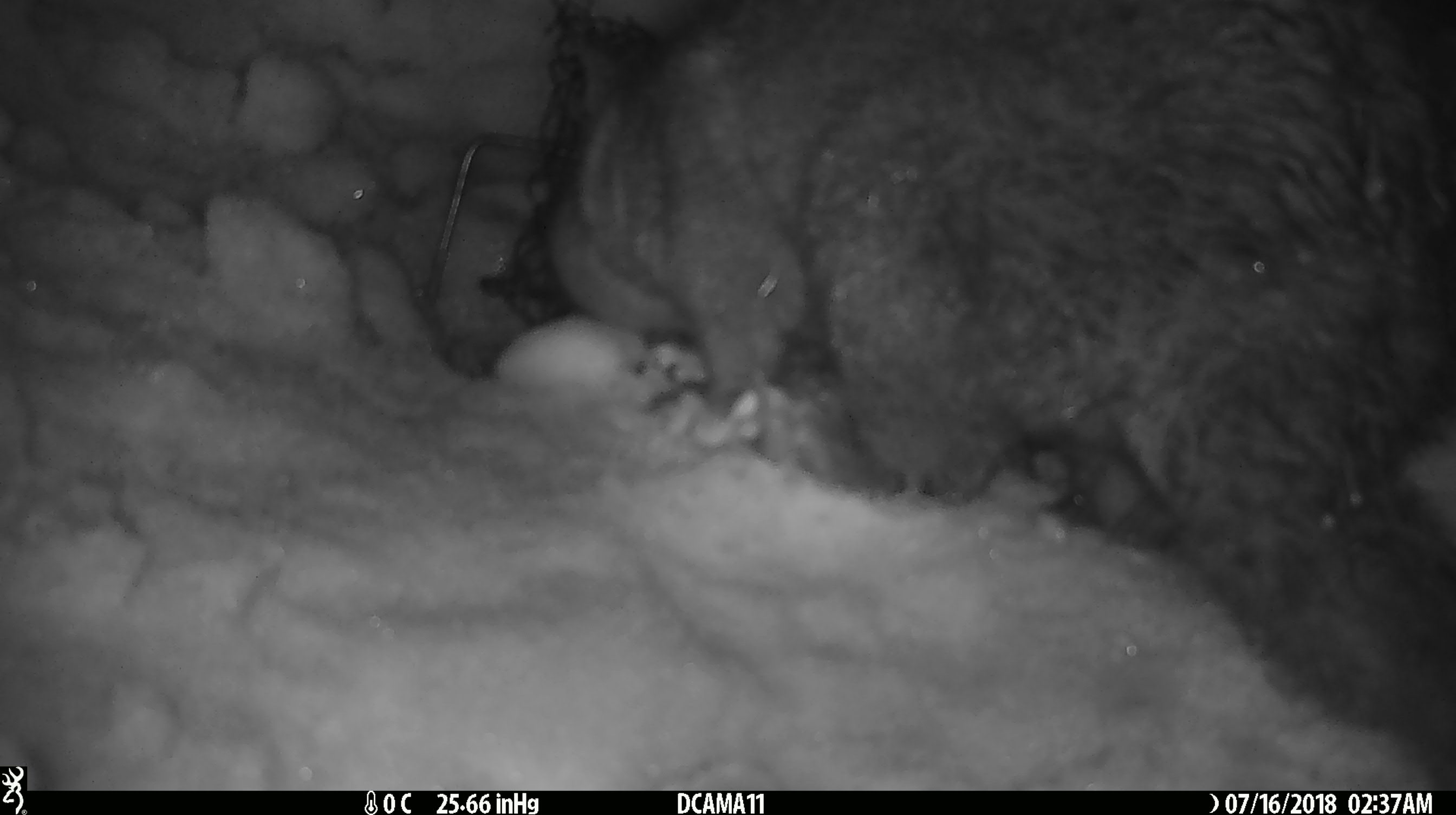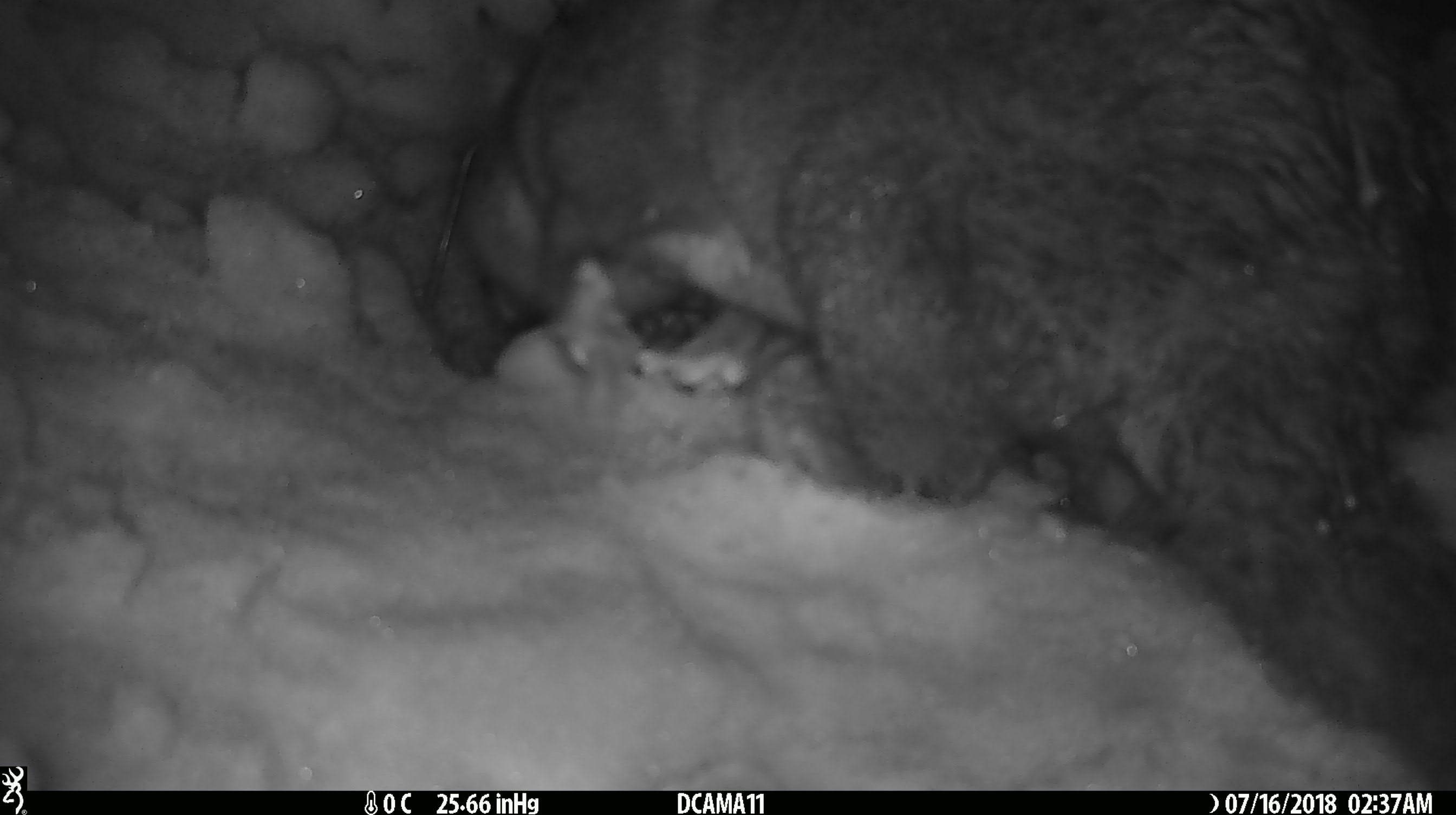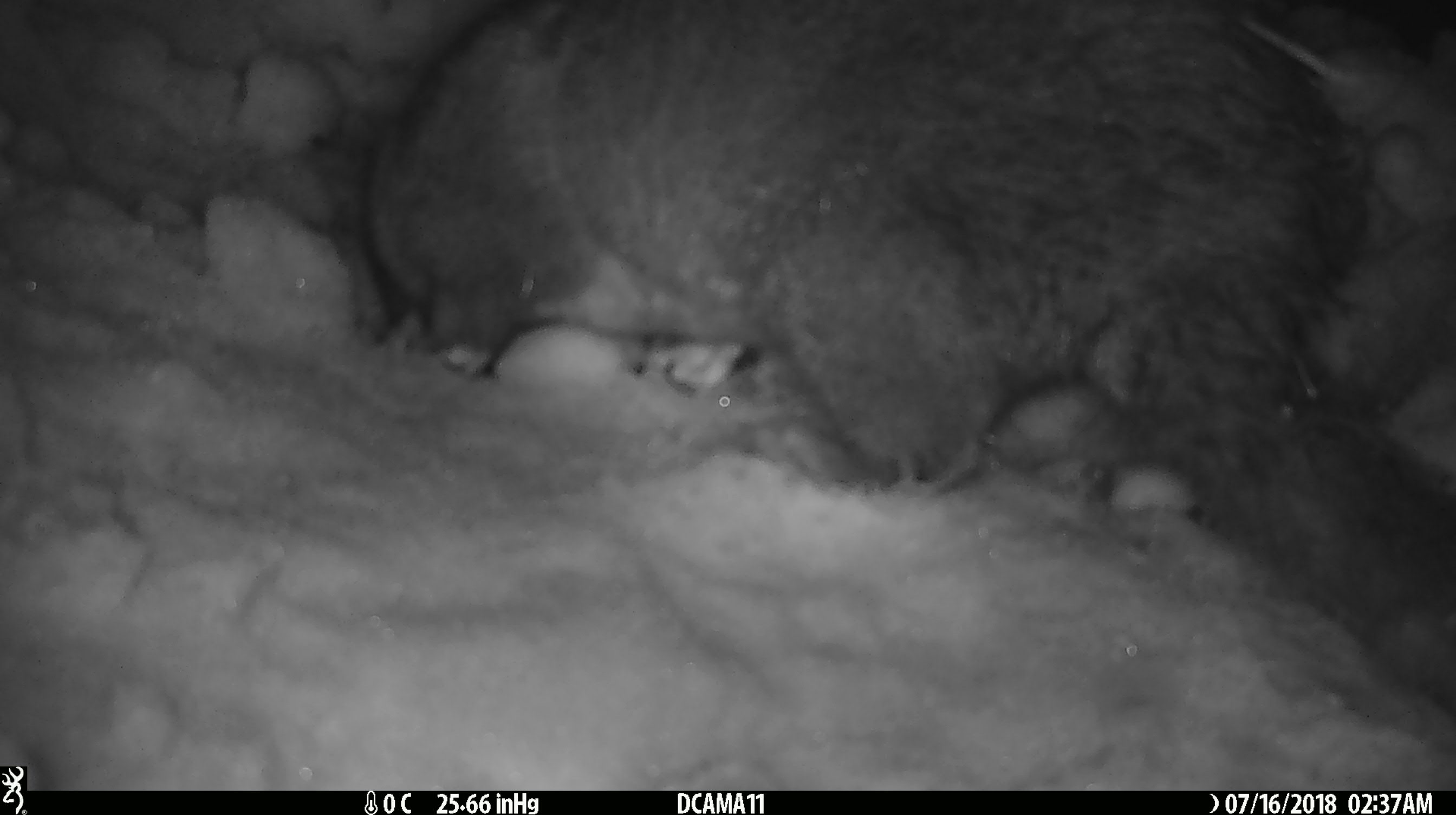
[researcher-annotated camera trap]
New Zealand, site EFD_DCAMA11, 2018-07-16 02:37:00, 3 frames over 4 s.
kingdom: Animalia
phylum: Chordata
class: Mammalia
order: Diprotodontia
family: Phalangeridae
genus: Trichosurus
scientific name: Trichosurus vulpecula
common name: common brushtail possum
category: possum